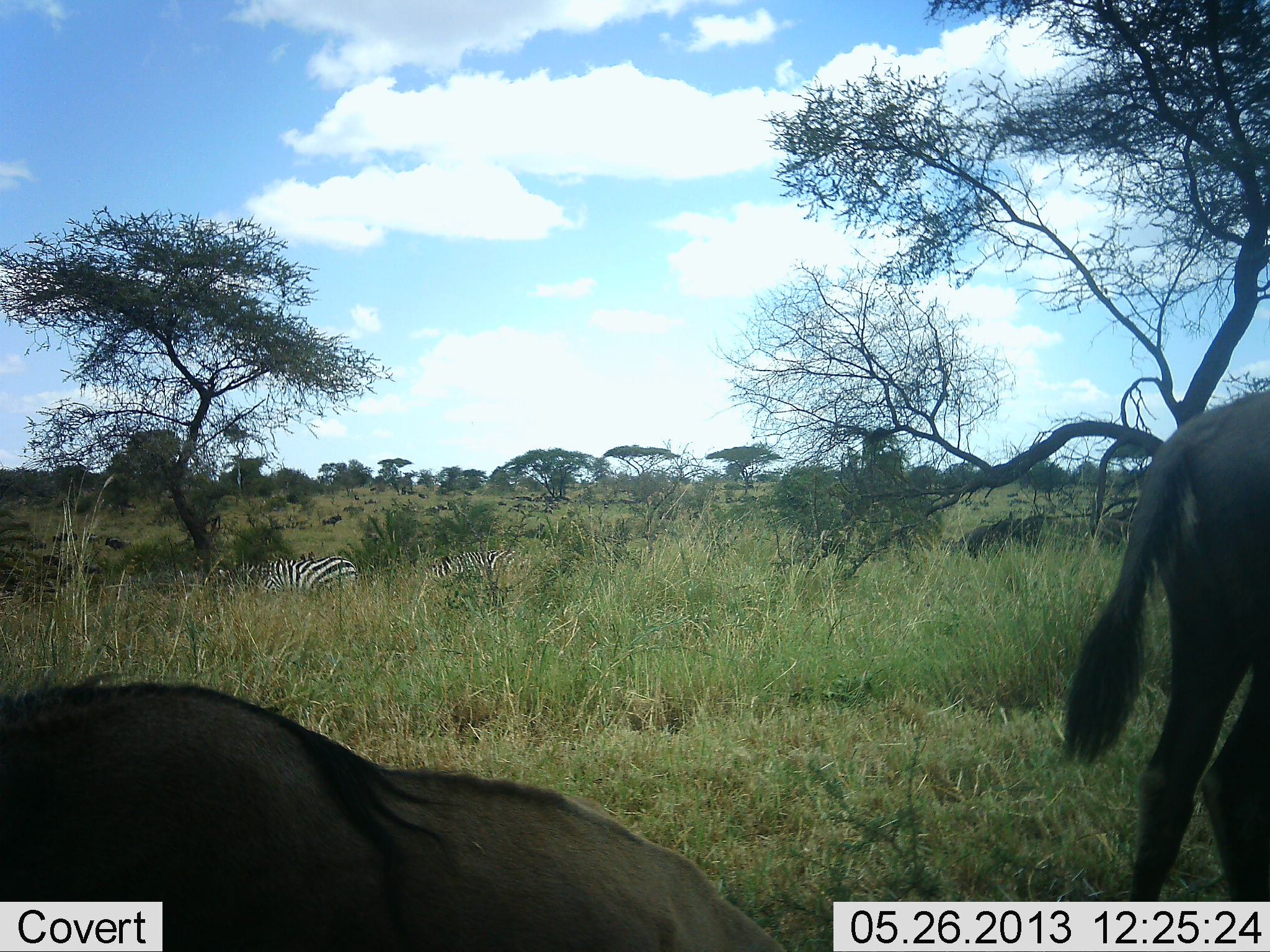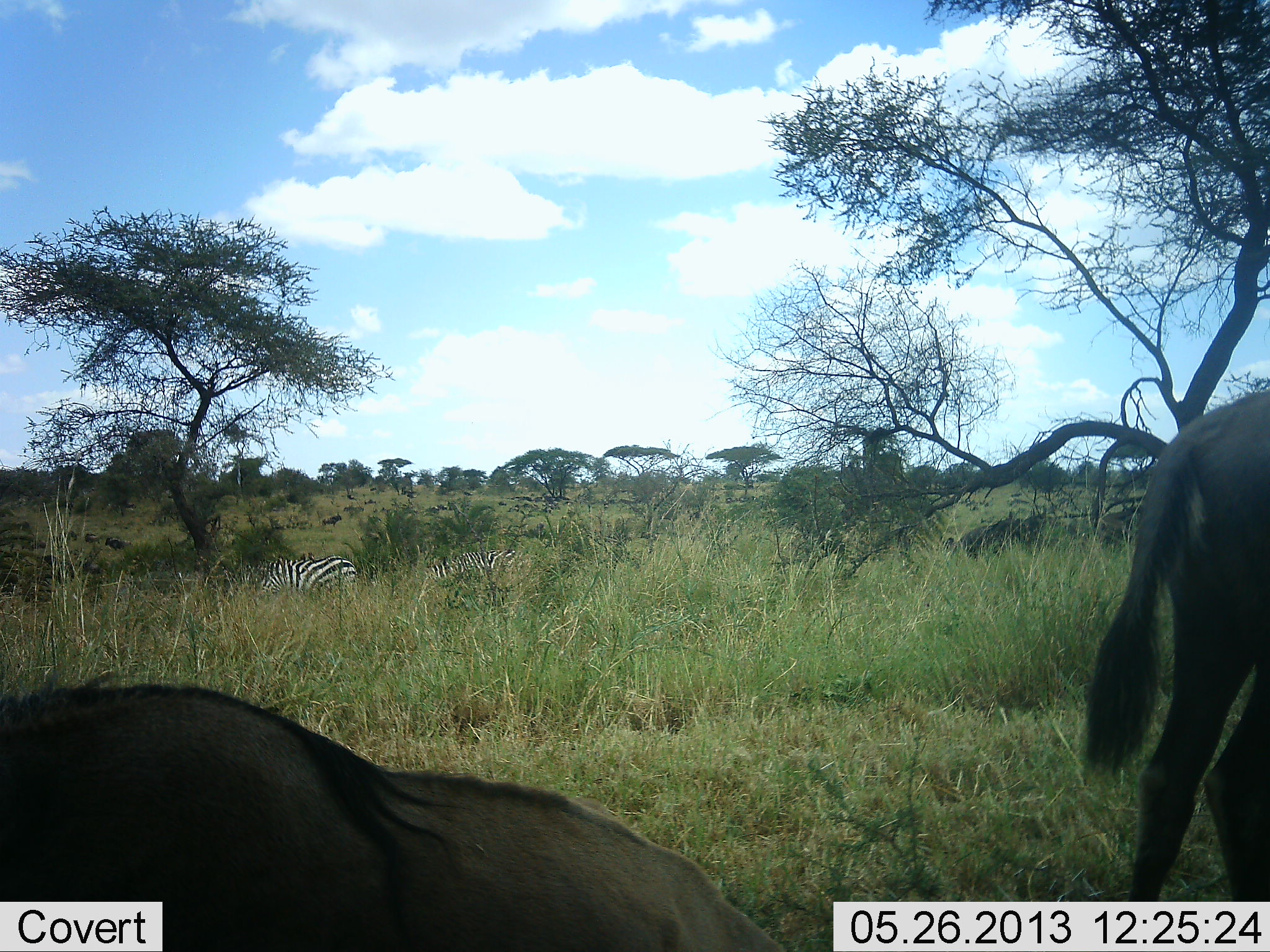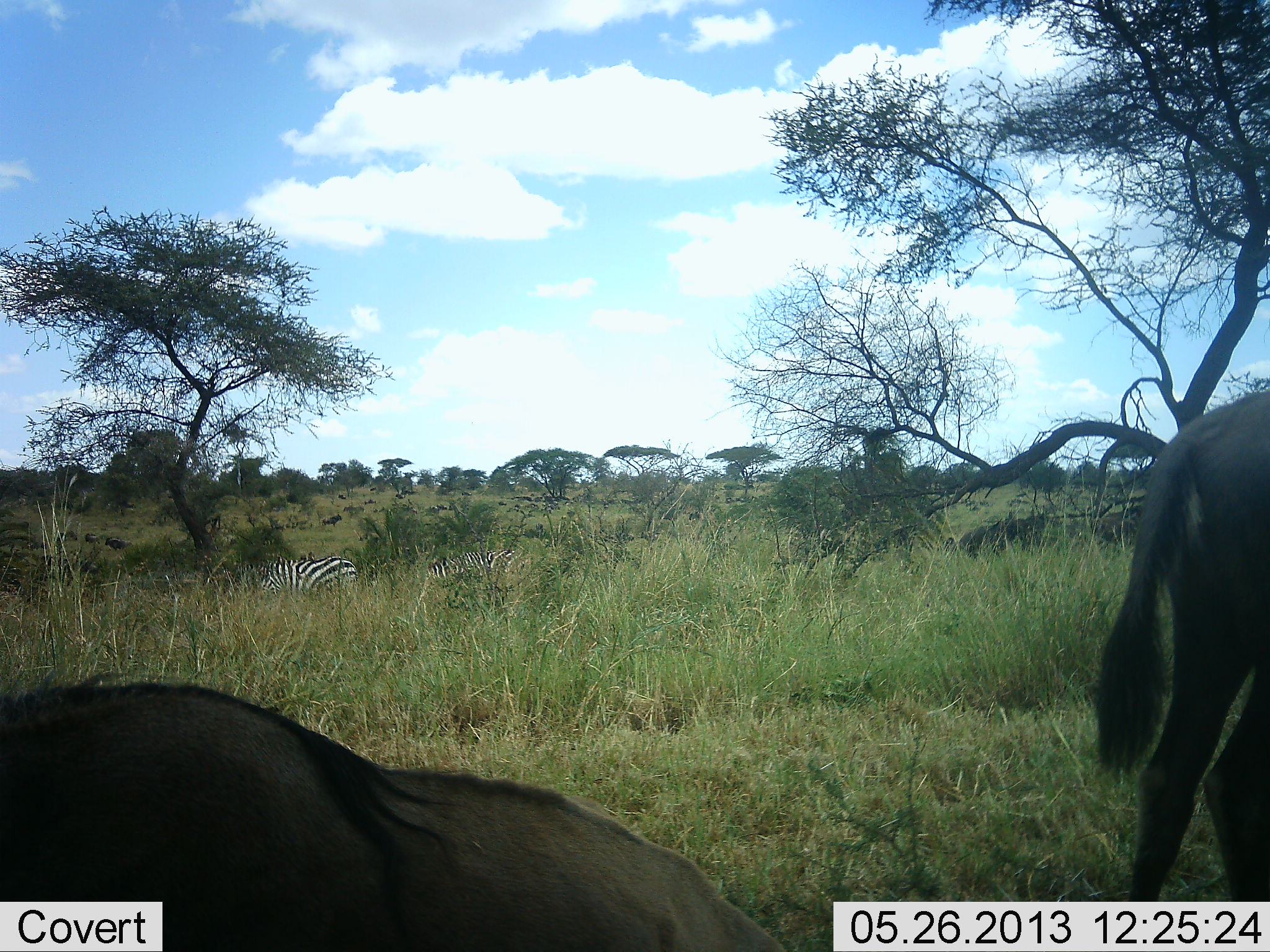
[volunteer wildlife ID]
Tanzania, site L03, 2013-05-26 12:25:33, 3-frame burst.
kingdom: Animalia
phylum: Chordata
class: Mammalia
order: Artiodactyla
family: Bovidae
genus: Connochaetes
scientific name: Connochaetes taurinus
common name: blue wildebeest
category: wildebeest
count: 2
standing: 60%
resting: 60%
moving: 10%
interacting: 0%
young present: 0%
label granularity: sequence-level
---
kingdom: Animalia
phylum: Chordata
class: Mammalia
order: Perissodactyla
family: Equidae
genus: Equus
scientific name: Equus quagga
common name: plains zebra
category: zebra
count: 2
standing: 40%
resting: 10%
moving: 10%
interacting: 0%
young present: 0%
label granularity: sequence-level